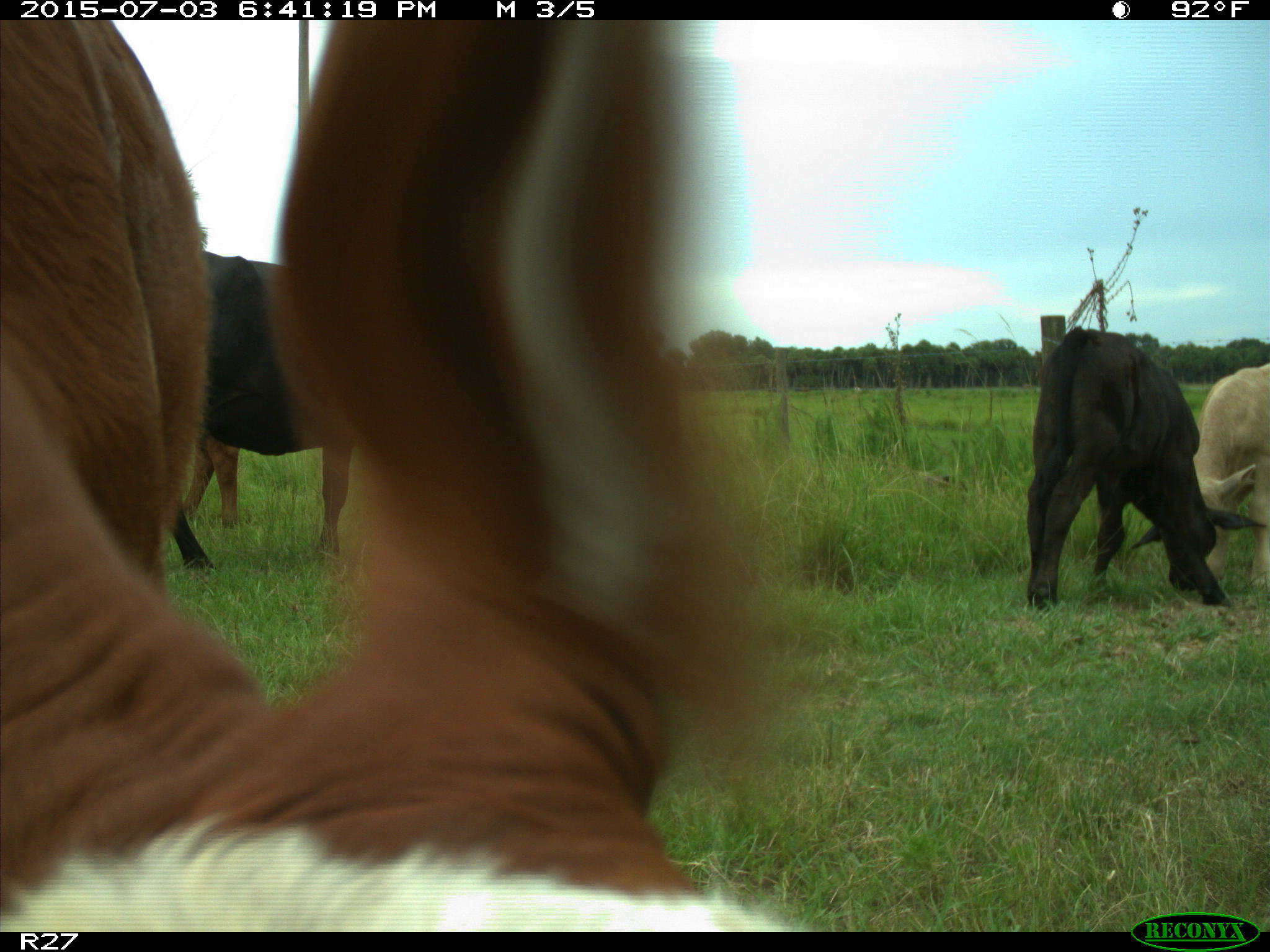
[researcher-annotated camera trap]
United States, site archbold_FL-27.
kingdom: Animalia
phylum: Chordata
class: Mammalia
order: Artiodactyla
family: Bovidae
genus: Bos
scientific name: Bos taurus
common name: domestic cow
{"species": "Bos taurus (domestic cow)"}